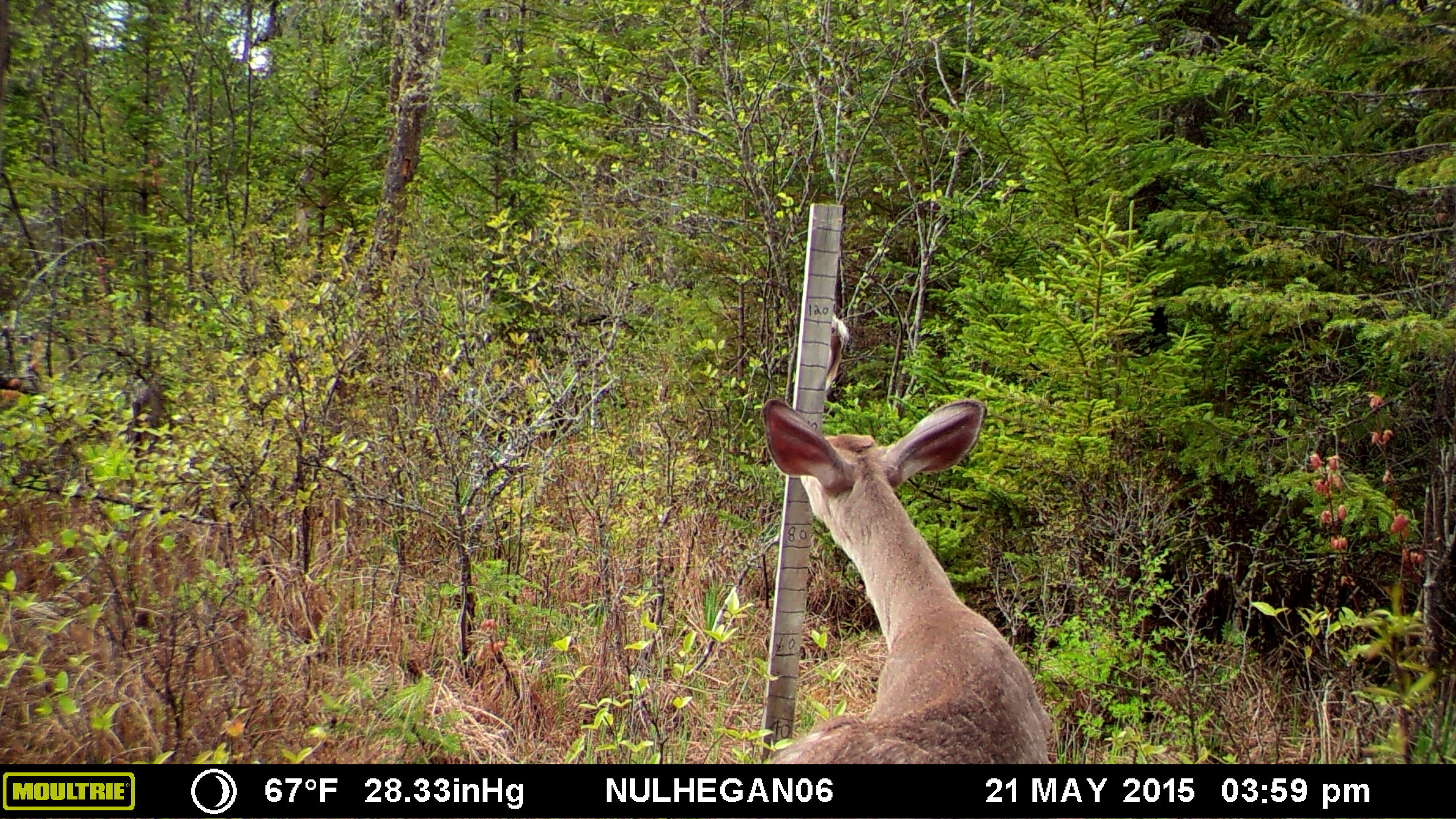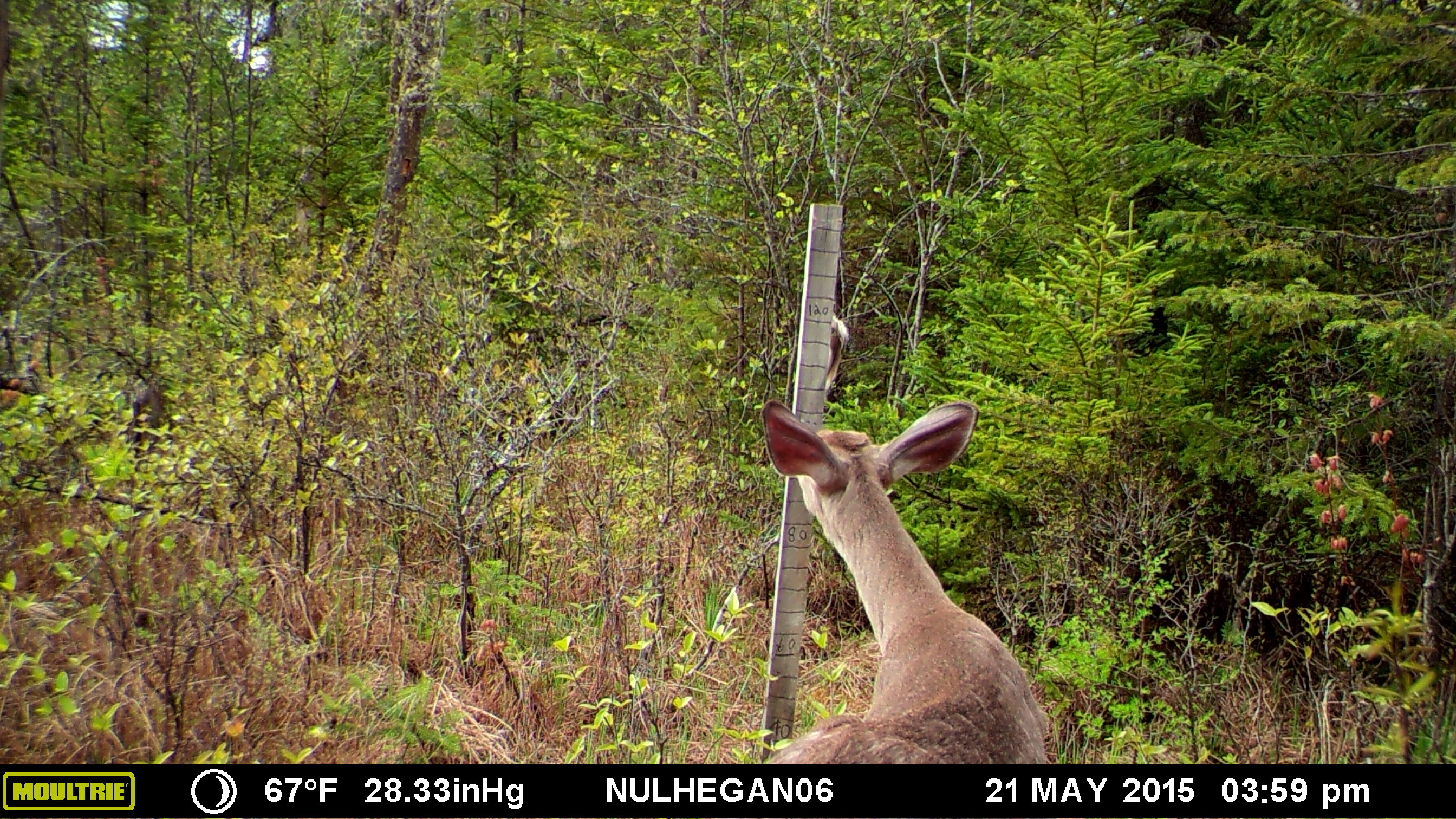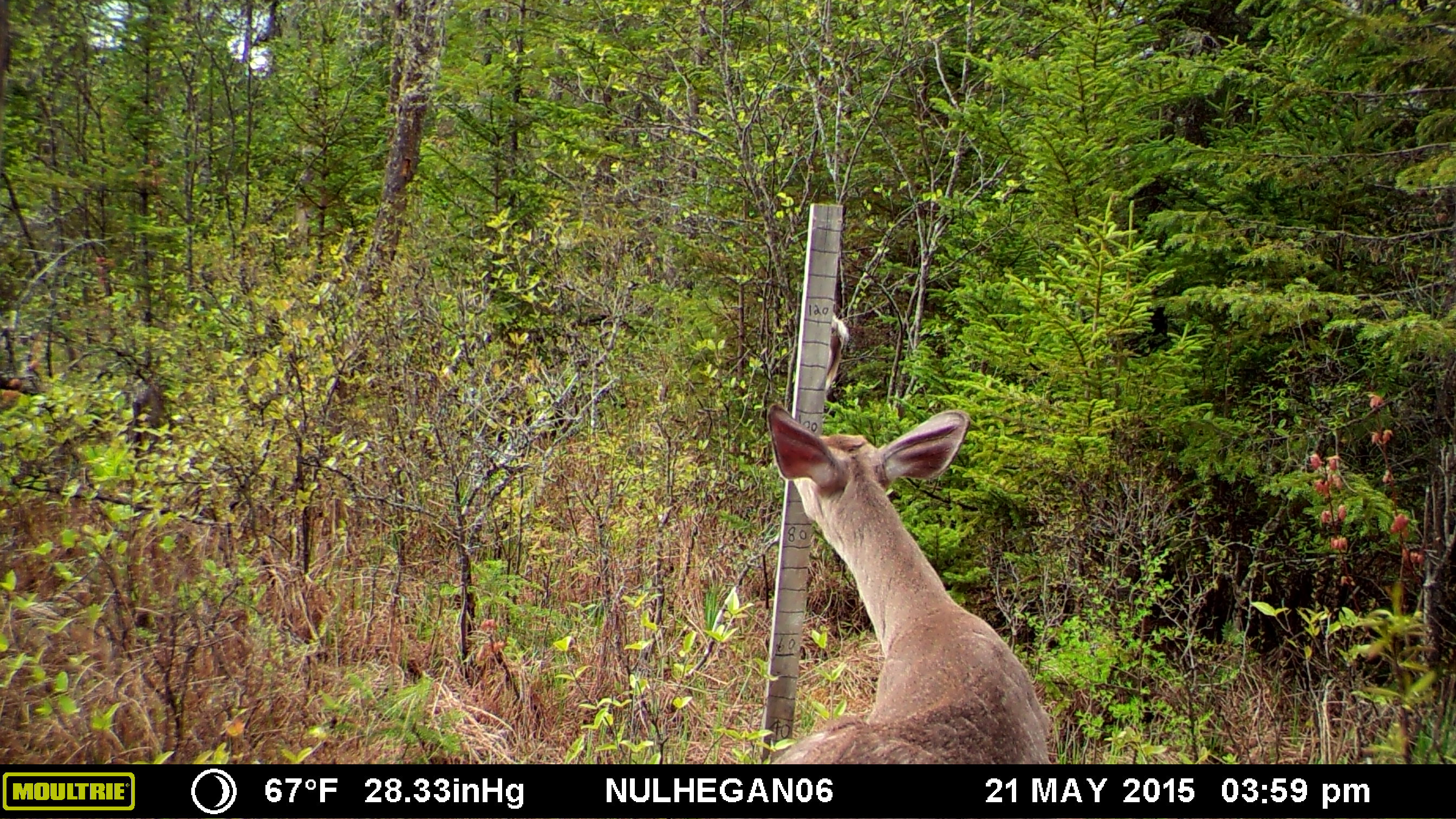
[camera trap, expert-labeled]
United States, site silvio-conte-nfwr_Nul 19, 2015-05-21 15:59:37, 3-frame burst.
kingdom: Animalia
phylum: Chordata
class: Mammalia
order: Artiodactyla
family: Cervidae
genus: Odocoileus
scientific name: Odocoileus virginianus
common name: white-tailed deer